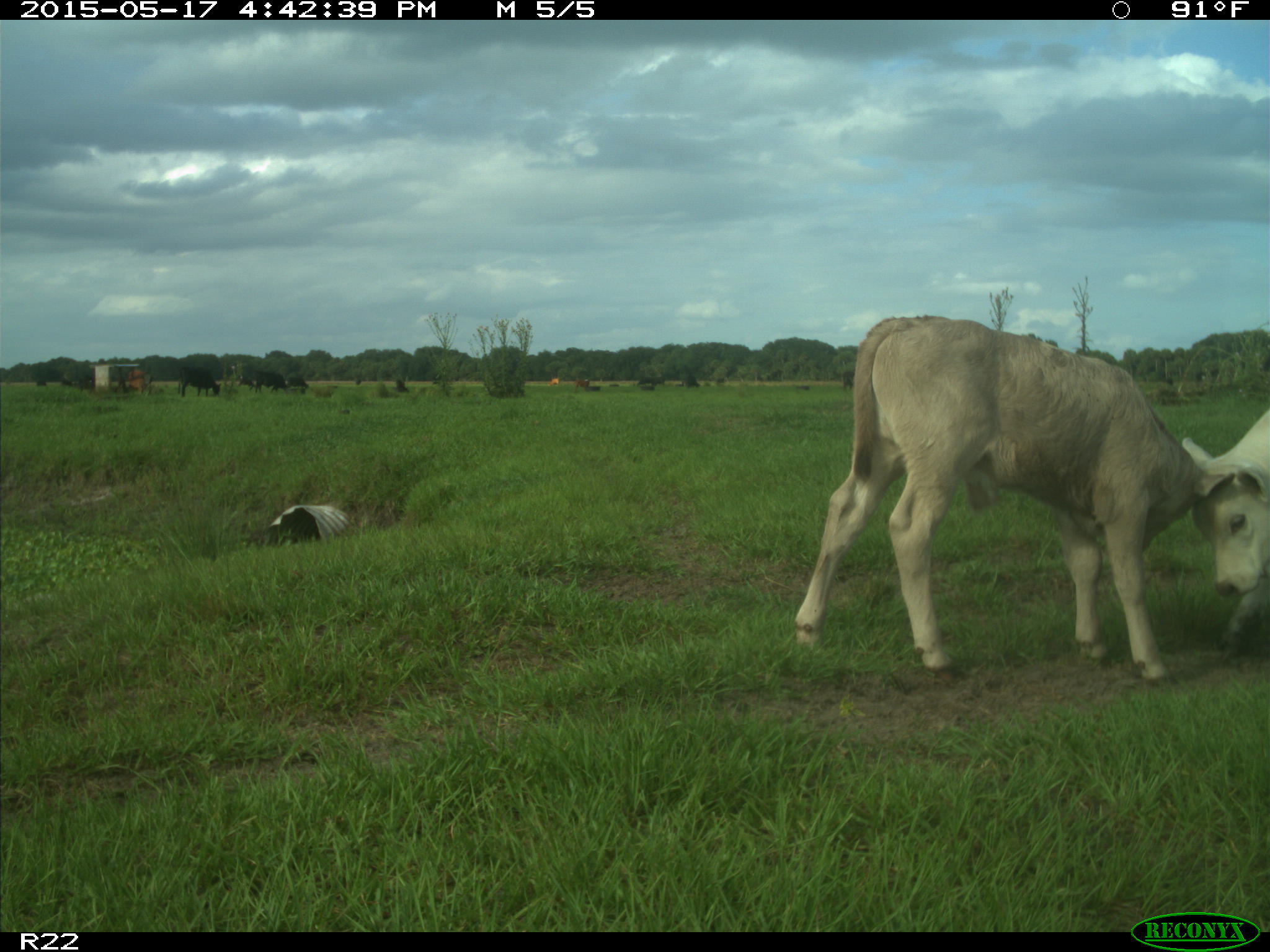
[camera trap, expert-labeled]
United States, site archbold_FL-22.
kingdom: Animalia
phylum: Chordata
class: Mammalia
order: Artiodactyla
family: Bovidae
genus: Bos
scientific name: Bos taurus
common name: domestic cow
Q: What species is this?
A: Bos taurus (domestic cow).